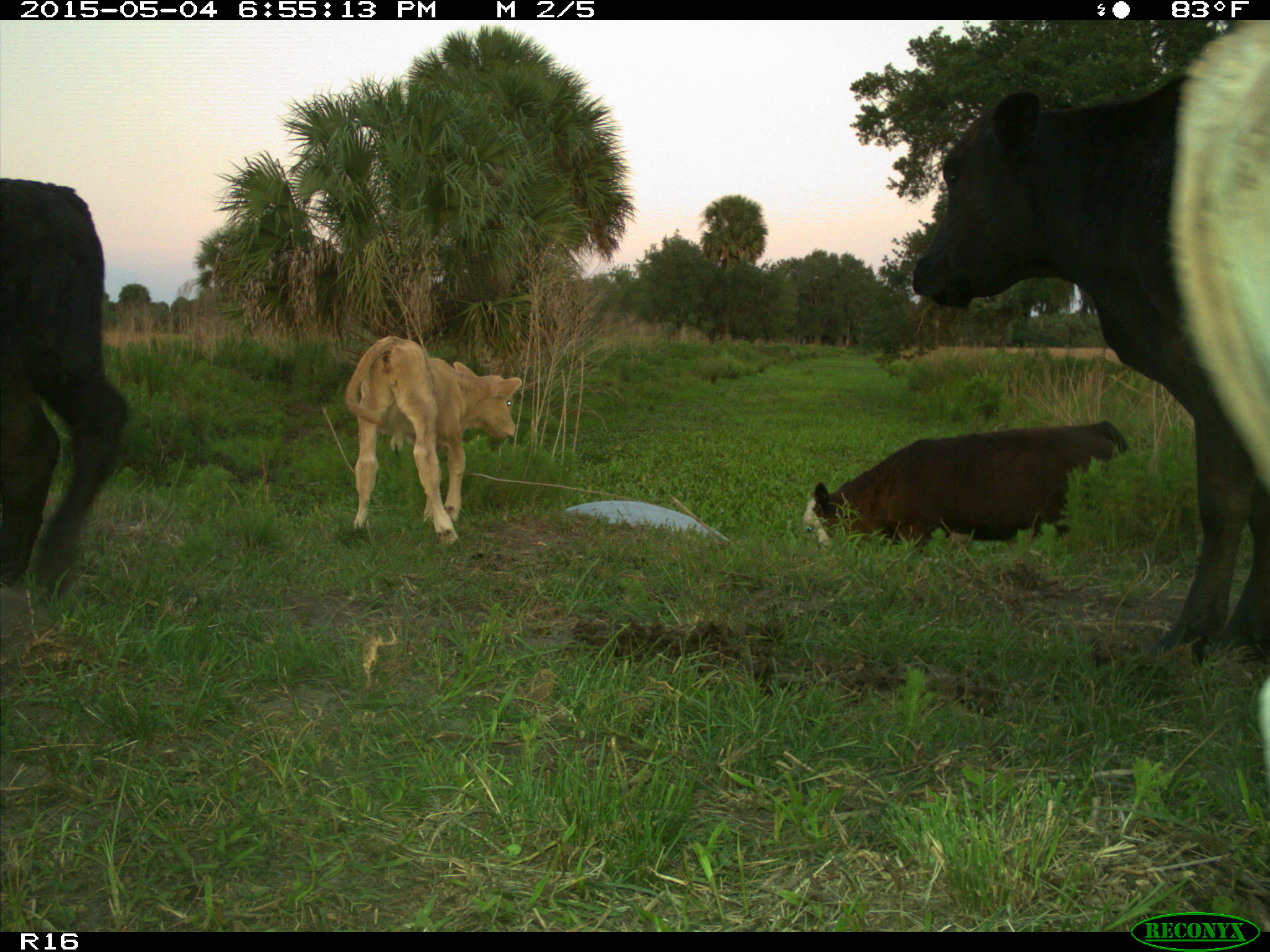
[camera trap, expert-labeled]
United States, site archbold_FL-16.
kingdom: Animalia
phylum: Chordata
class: Mammalia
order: Artiodactyla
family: Bovidae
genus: Bos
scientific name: Bos taurus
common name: domestic cow